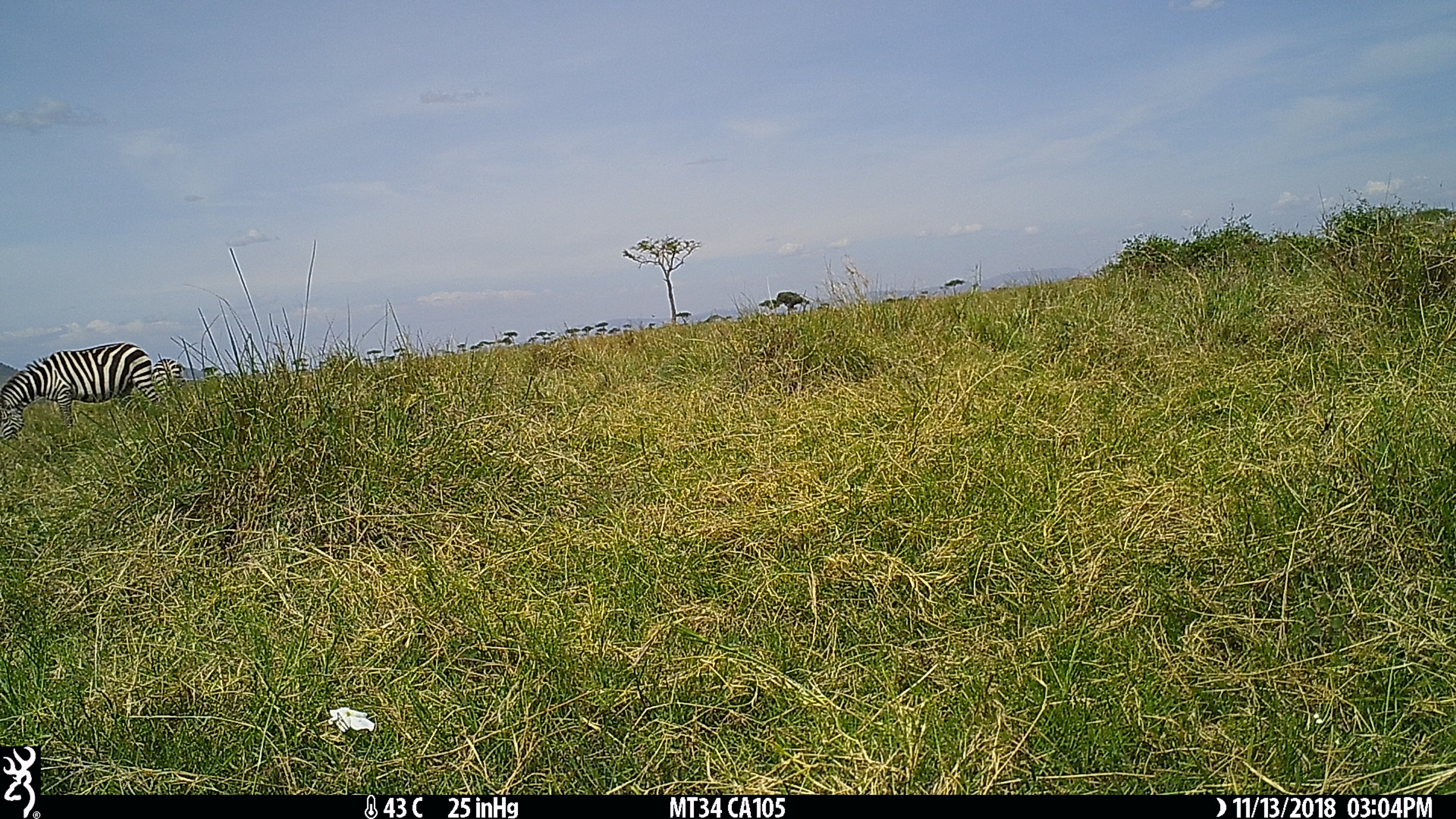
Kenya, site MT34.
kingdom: Animalia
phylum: Chordata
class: Mammalia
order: Perissodactyla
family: Equidae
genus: Equus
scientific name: Equus quagga burchellii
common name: burchell's zebra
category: zebra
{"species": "zebra (burchell's zebra) (Equus quagga burchellii)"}